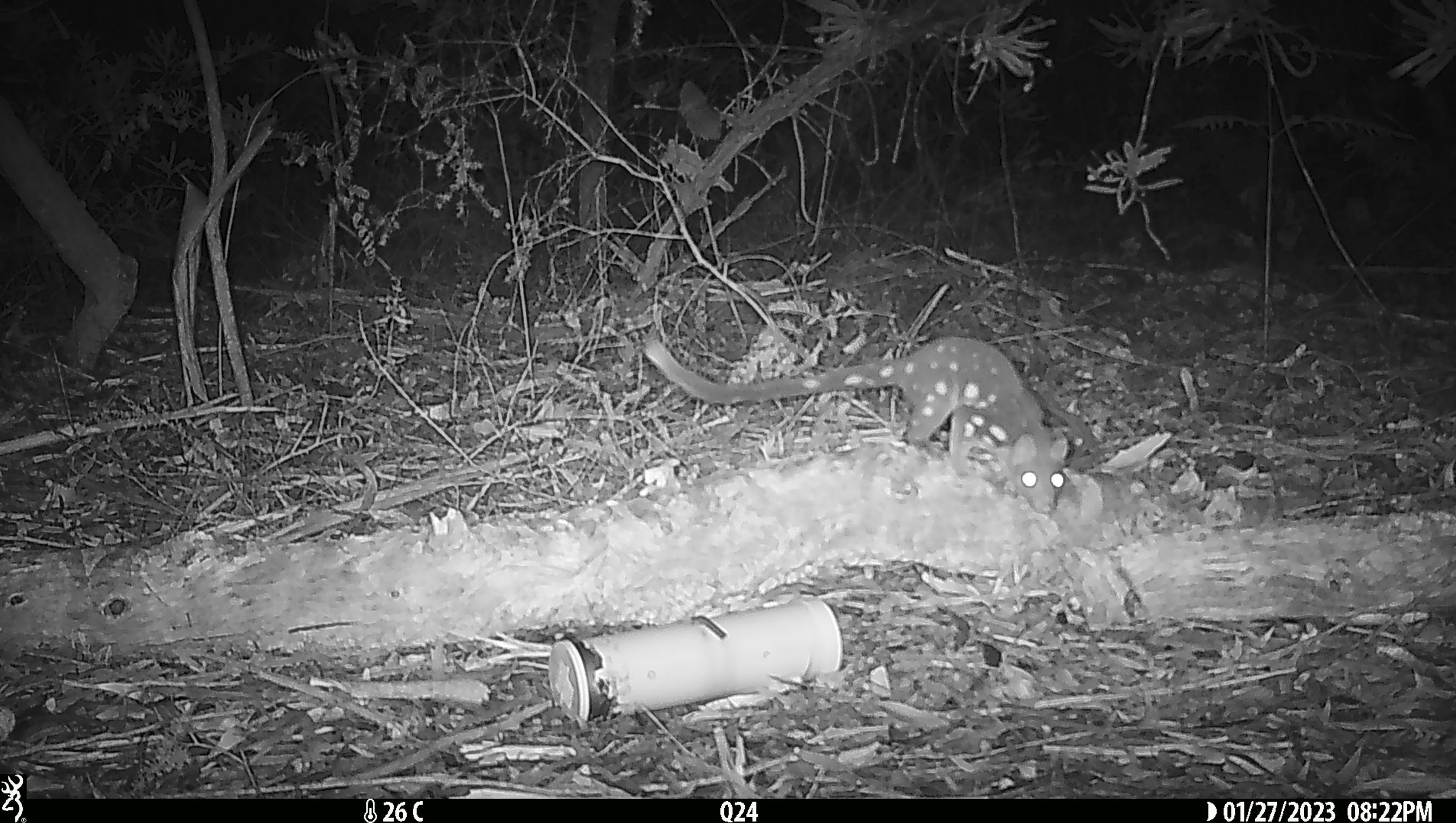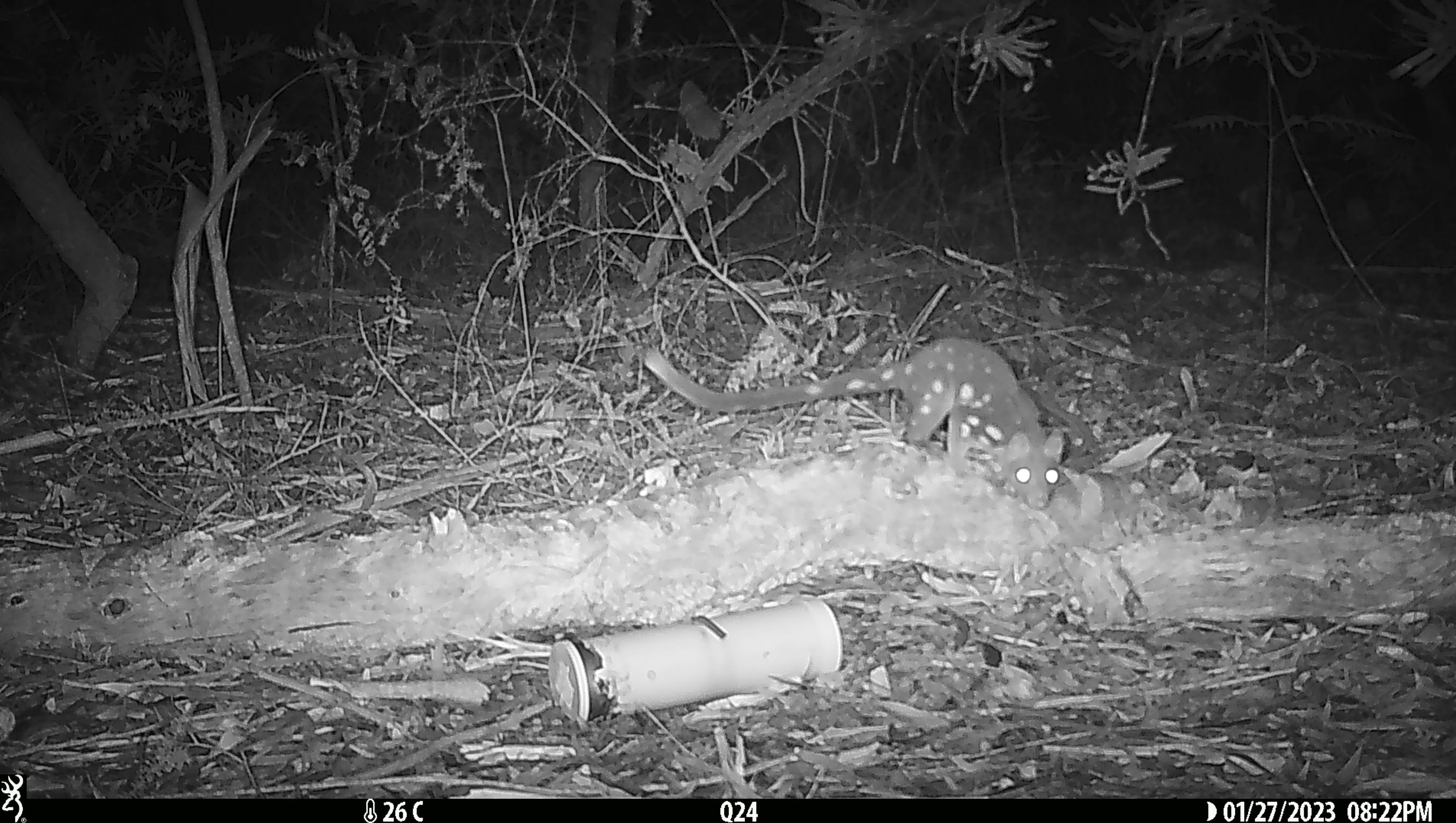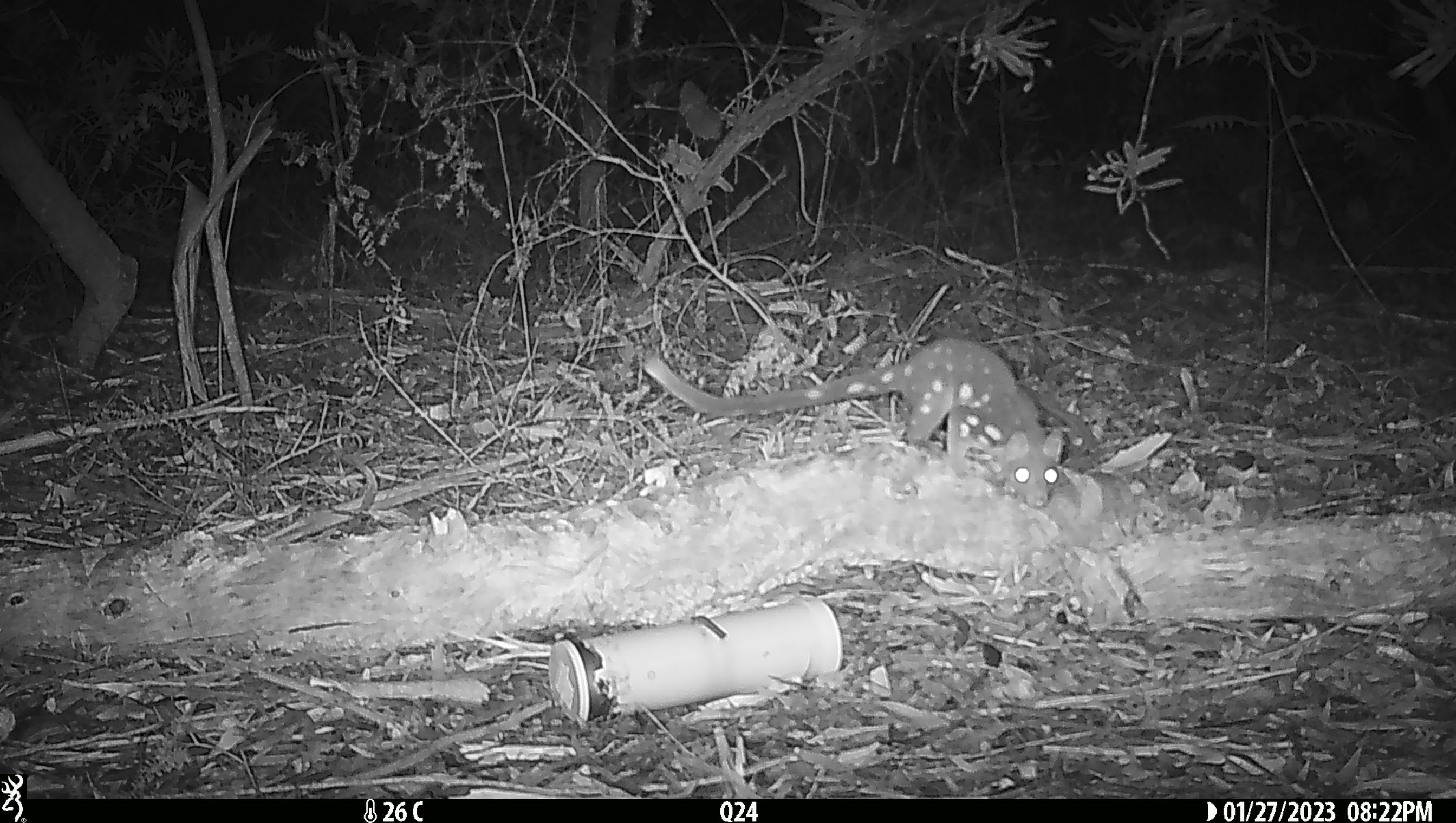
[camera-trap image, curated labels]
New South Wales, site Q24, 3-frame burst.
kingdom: Animalia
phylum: Chordata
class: Mammalia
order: Dasyuromorphia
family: Dasyuridae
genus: Dasyurus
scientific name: Dasyurus maculatus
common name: spotted-tailed quoll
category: quoll